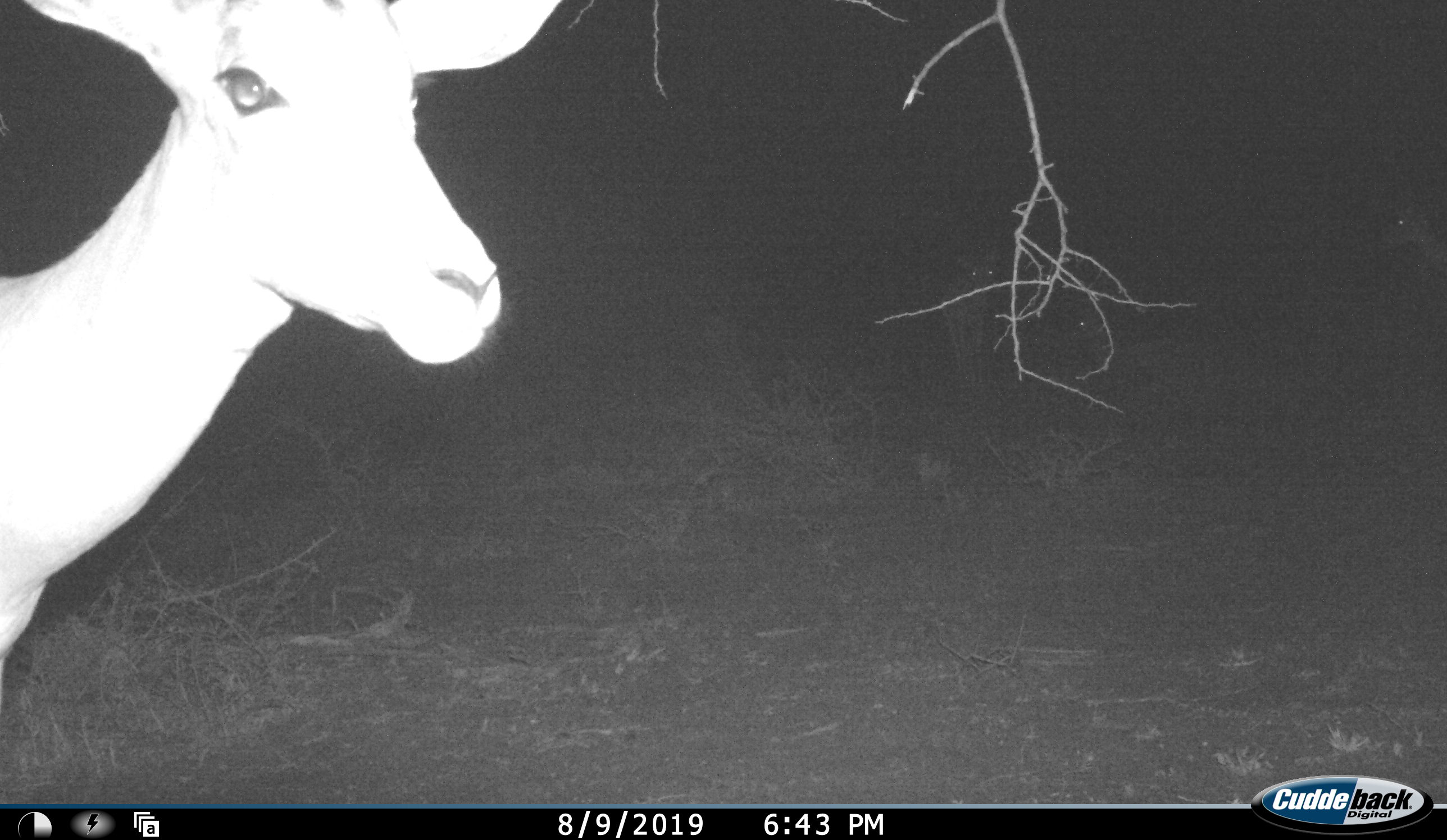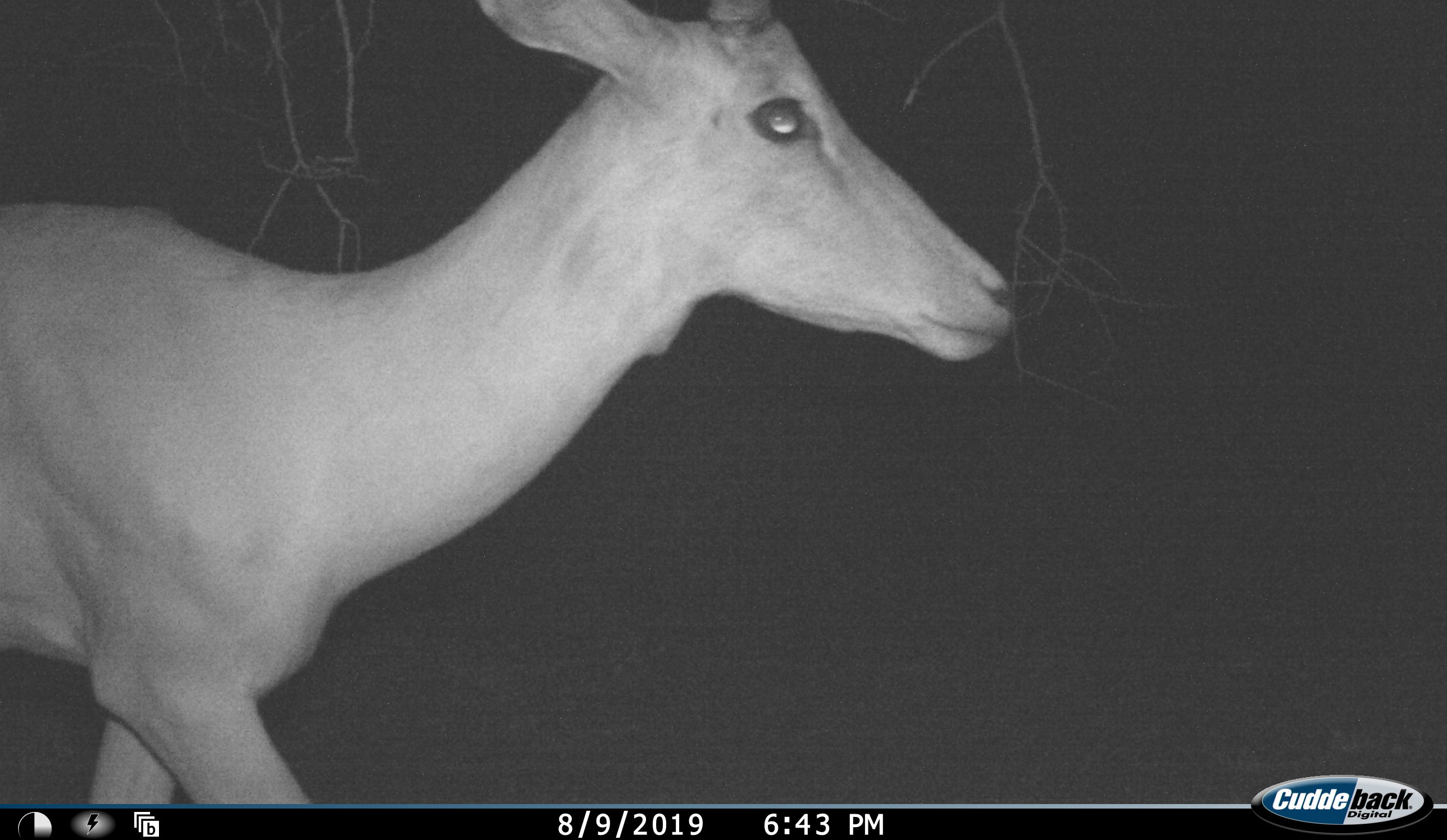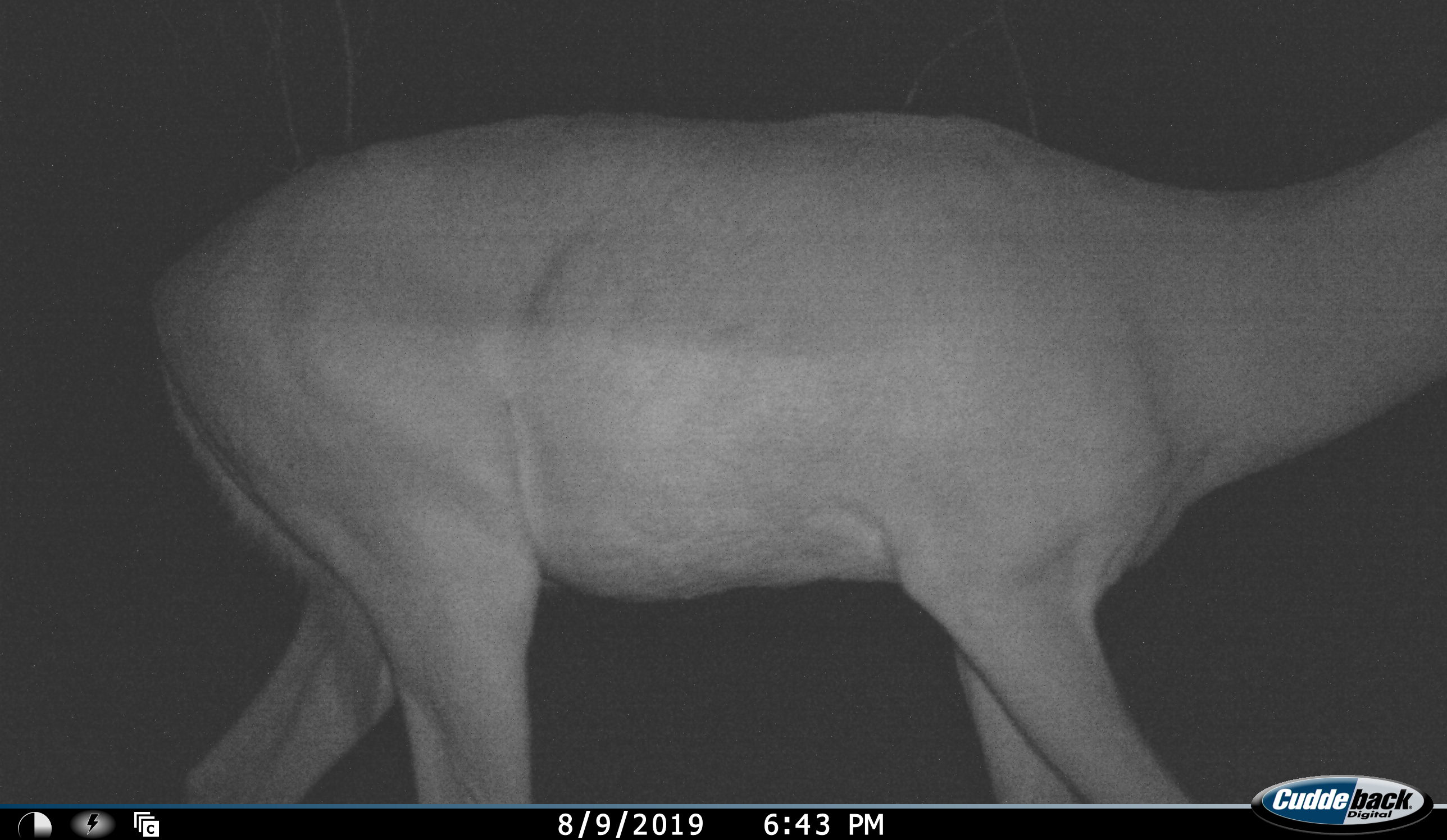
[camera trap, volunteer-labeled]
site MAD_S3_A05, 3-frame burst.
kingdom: Animalia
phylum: Chordata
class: Mammalia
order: Artiodactyla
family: Bovidae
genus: Aepyceros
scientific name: Aepyceros melampus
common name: impala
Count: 1.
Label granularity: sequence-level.